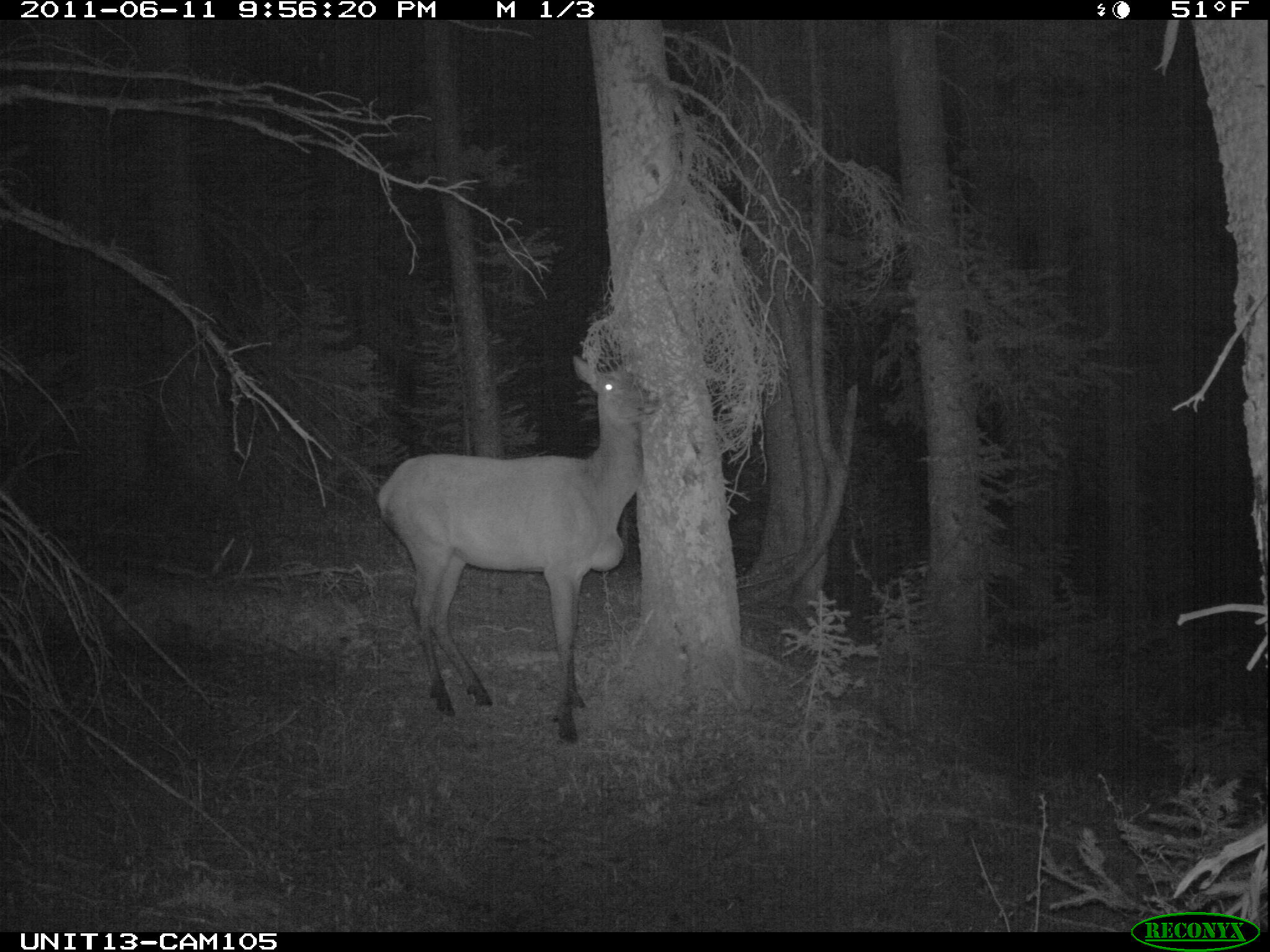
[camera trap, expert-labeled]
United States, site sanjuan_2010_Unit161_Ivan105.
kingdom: Animalia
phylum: Chordata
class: Mammalia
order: Artiodactyla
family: Cervidae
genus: Cervus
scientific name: Cervus elaphus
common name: red deer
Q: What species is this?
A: Cervus elaphus (red deer).